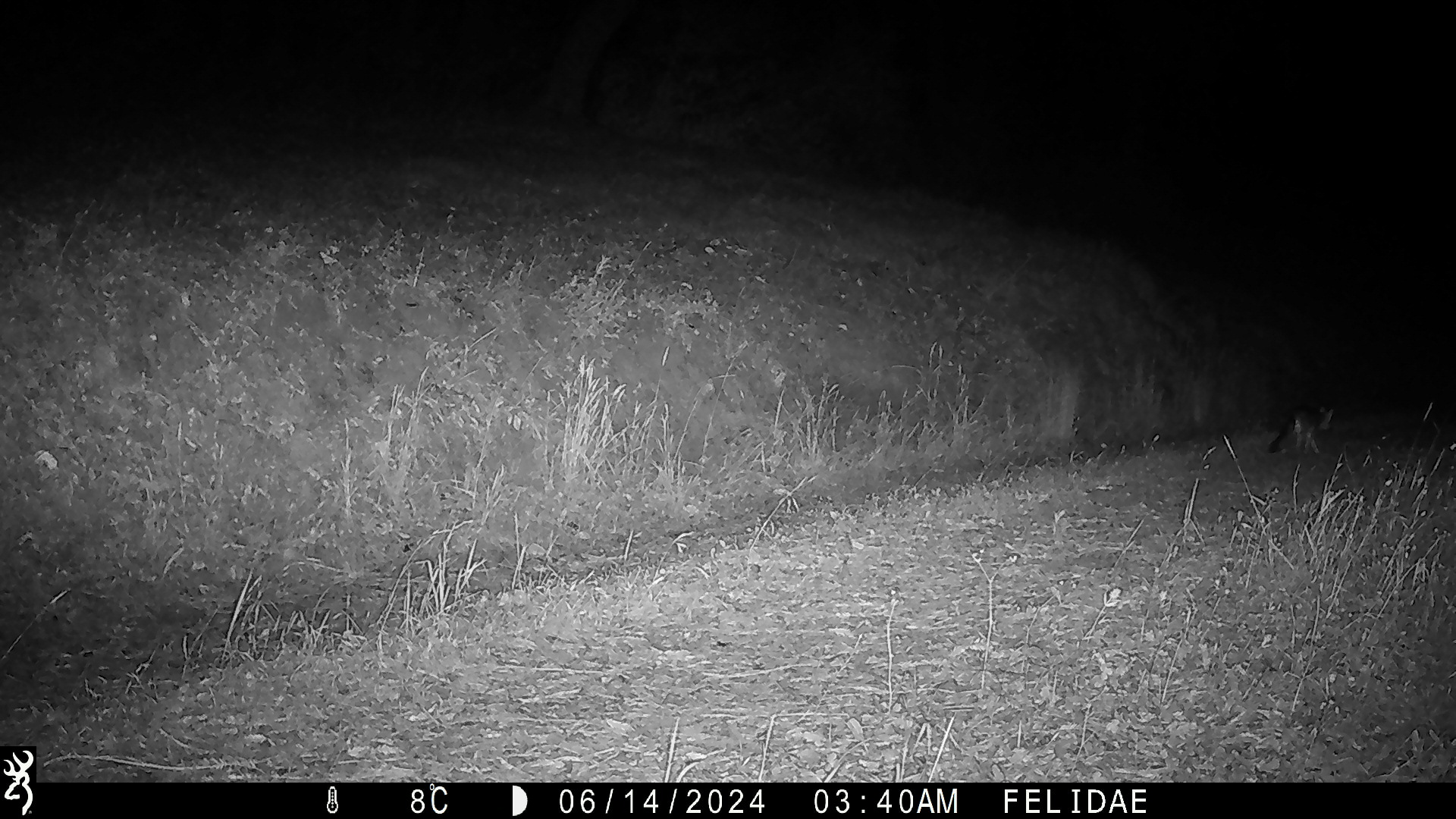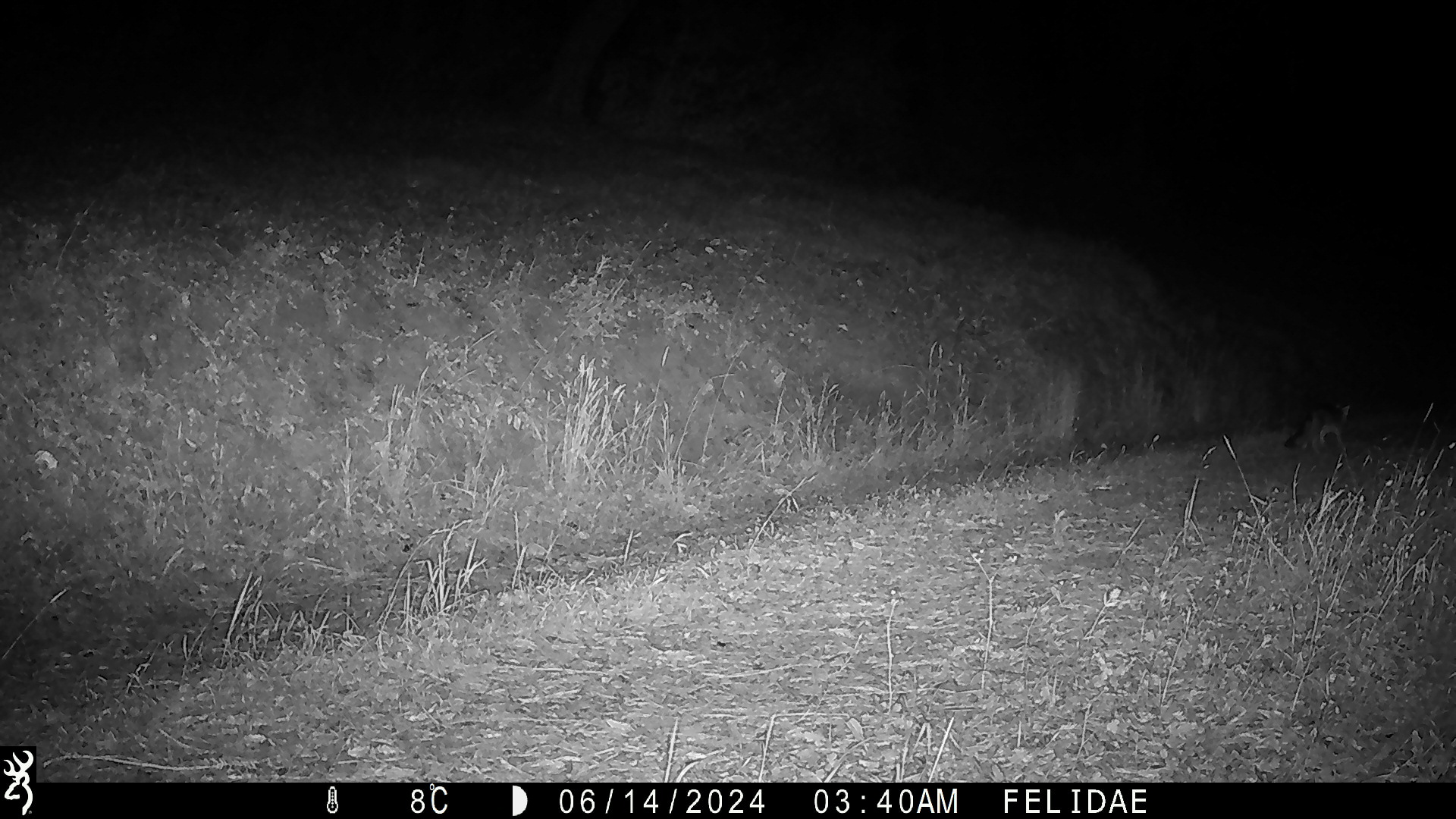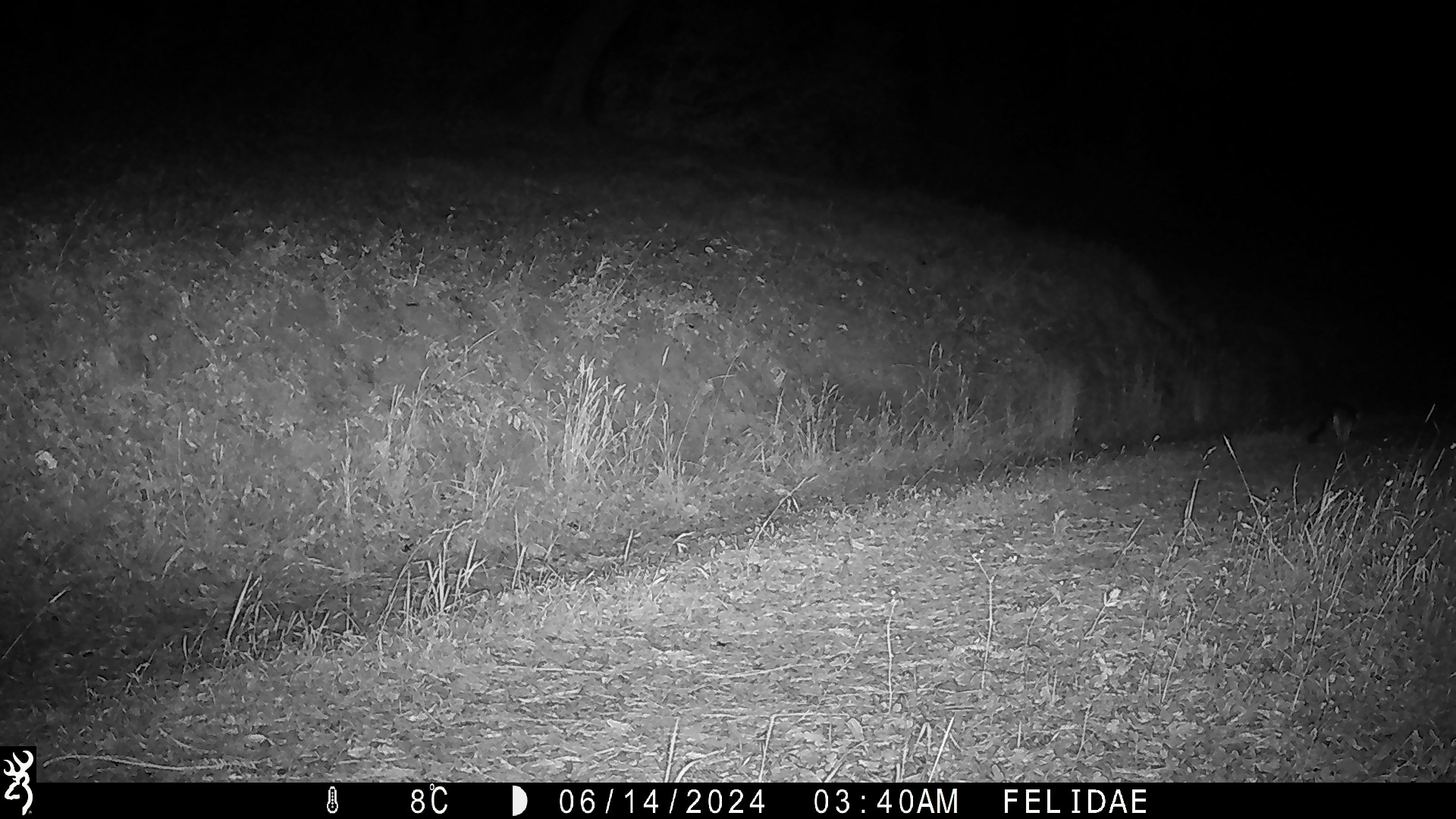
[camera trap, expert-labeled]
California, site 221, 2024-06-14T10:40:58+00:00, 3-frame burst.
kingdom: Animalia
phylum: Chordata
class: Mammalia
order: Carnivora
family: Canidae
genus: Urocyon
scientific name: Urocyon cinereoargenteus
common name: gray fox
Gray fox (Urocyon cinereoargenteus).